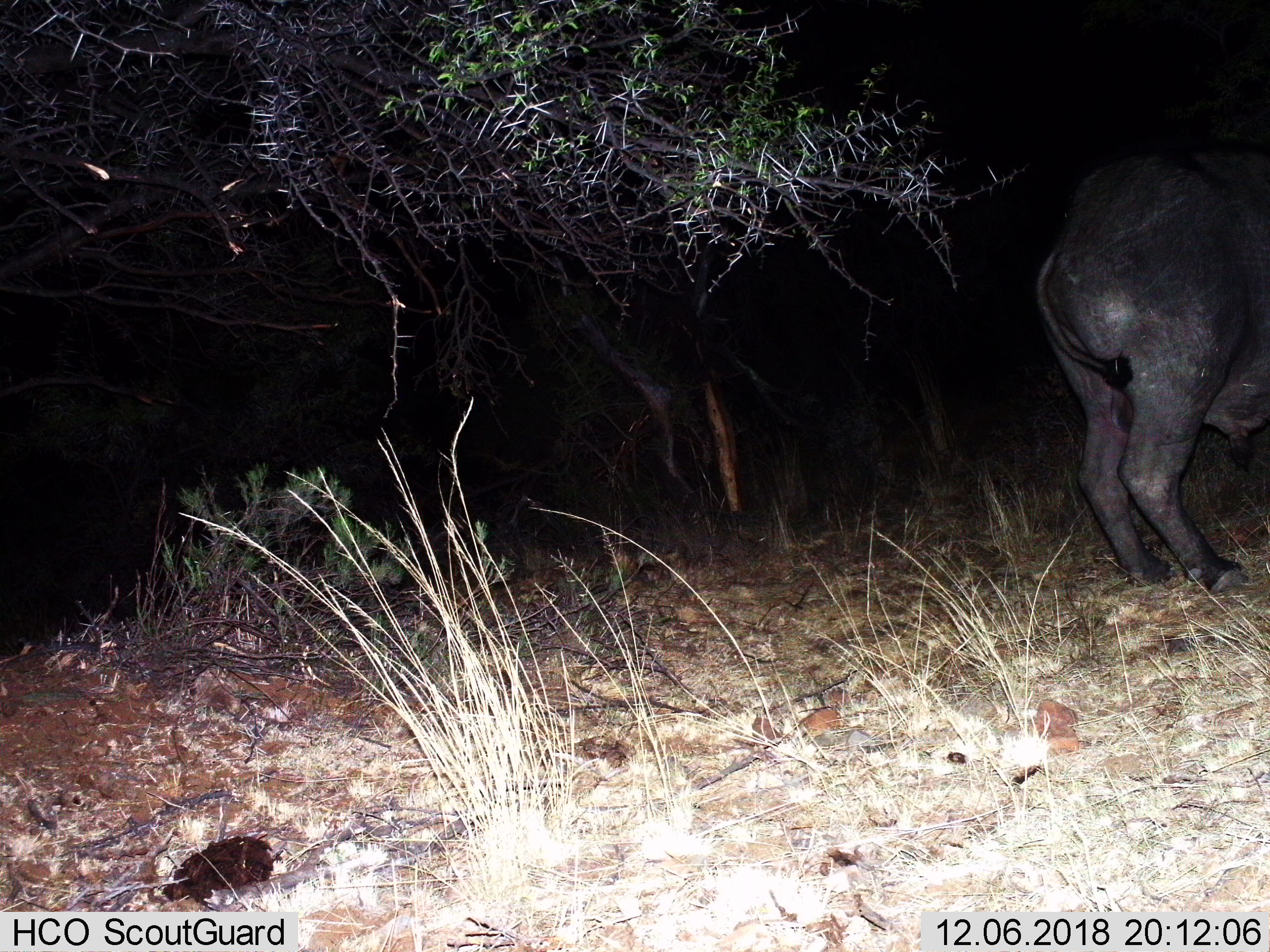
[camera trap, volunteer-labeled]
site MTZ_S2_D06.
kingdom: Animalia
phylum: Chordata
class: Mammalia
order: Artiodactyla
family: Bovidae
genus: Syncerus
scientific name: Syncerus caffer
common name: african buffalo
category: buffalo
Buffalo (african buffalo) (Syncerus caffer), count 1. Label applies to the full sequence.